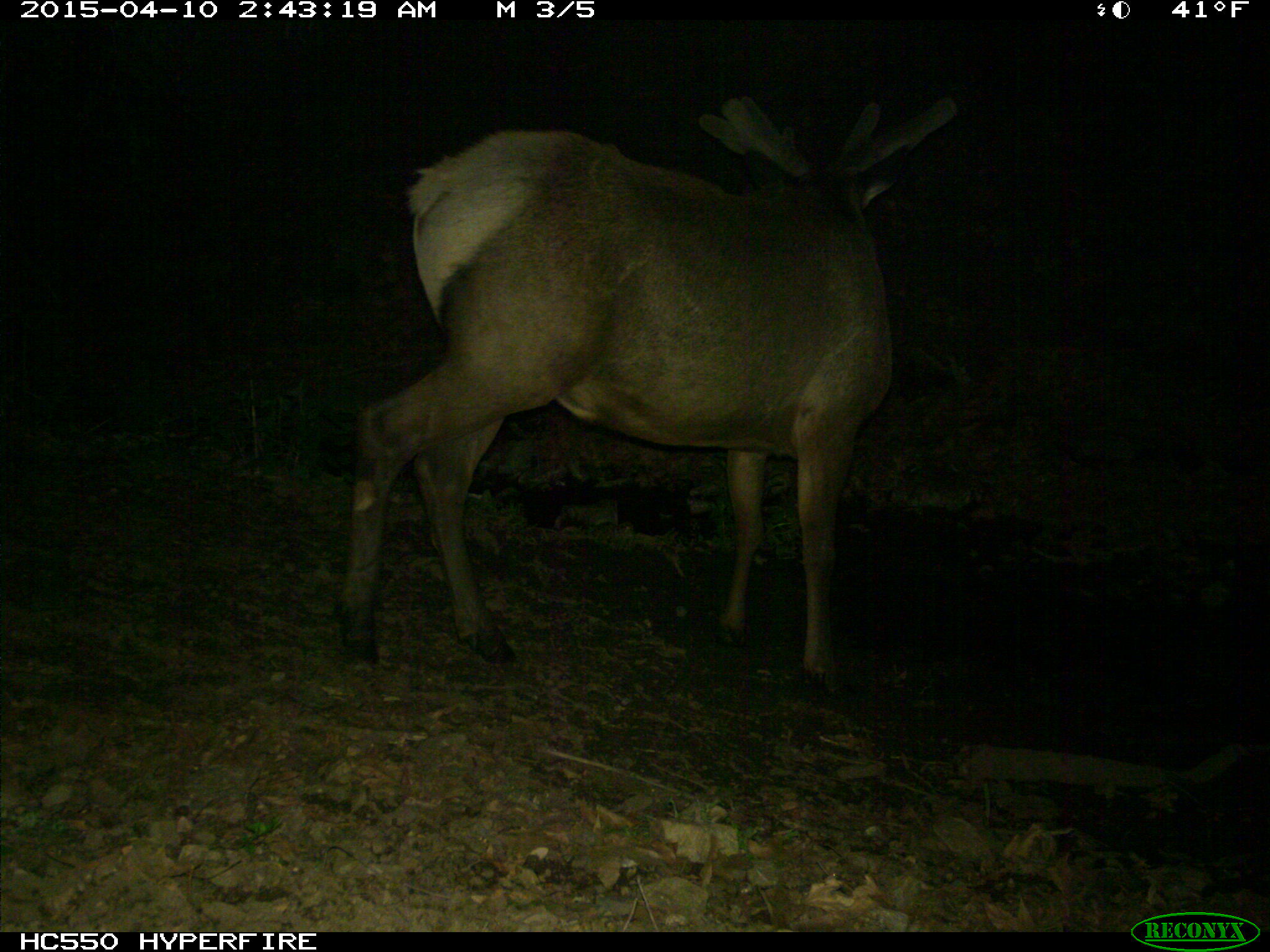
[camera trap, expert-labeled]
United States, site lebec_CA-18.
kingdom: Animalia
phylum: Chordata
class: Mammalia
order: Artiodactyla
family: Cervidae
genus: Cervus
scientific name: Cervus canadensis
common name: elk